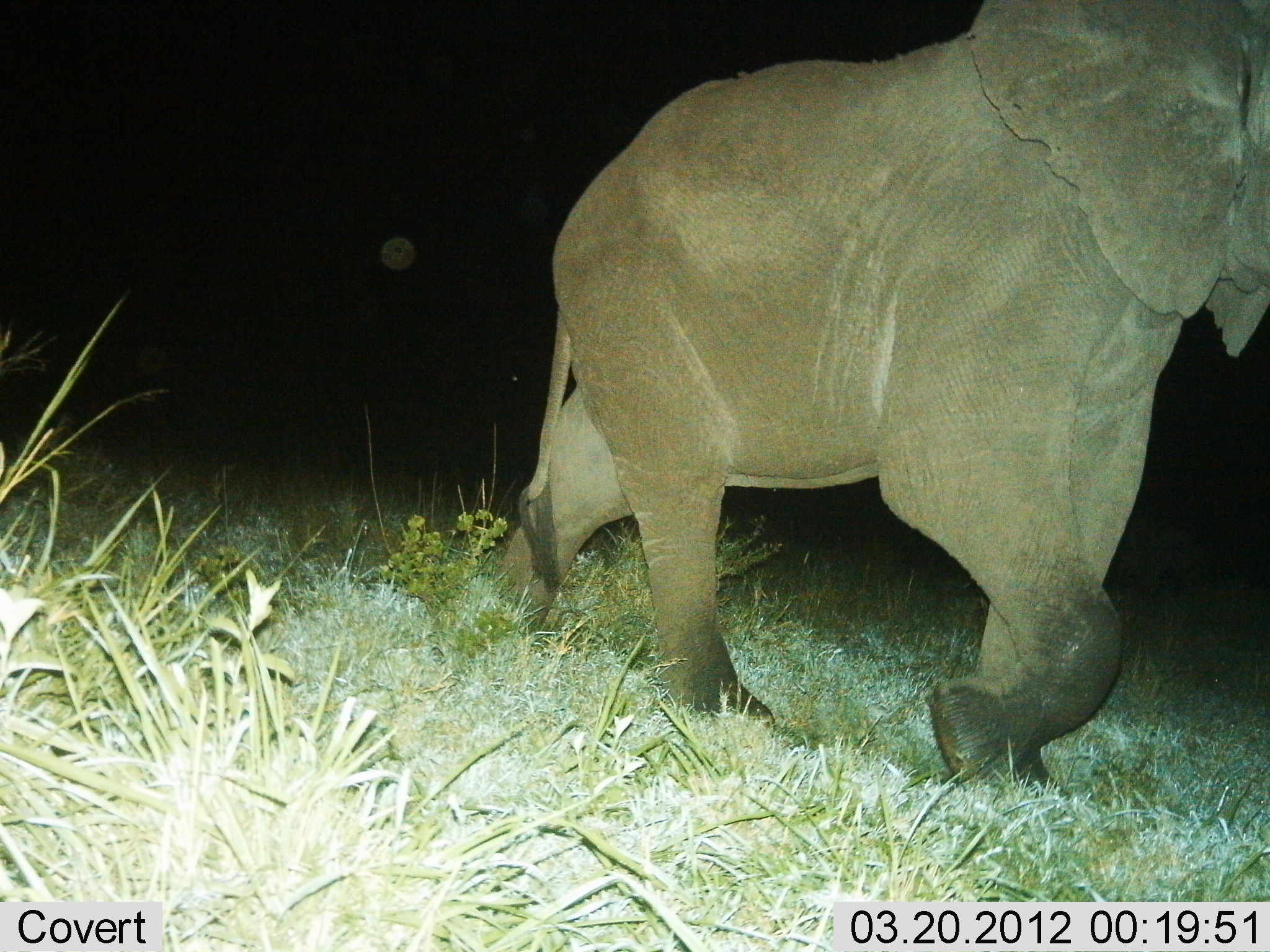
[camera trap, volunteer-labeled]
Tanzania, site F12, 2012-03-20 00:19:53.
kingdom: Animalia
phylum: Chordata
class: Mammalia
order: Proboscidea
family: Elephantidae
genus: Loxodonta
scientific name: Loxodonta africana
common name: african bush elephant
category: elephant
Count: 1.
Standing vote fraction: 0%.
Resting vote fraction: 0%.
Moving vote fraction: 100%.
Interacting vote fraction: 0%.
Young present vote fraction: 0%.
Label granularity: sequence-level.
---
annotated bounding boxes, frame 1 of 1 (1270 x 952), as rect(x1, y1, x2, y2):
animal: rect(472, 1, 1270, 814)